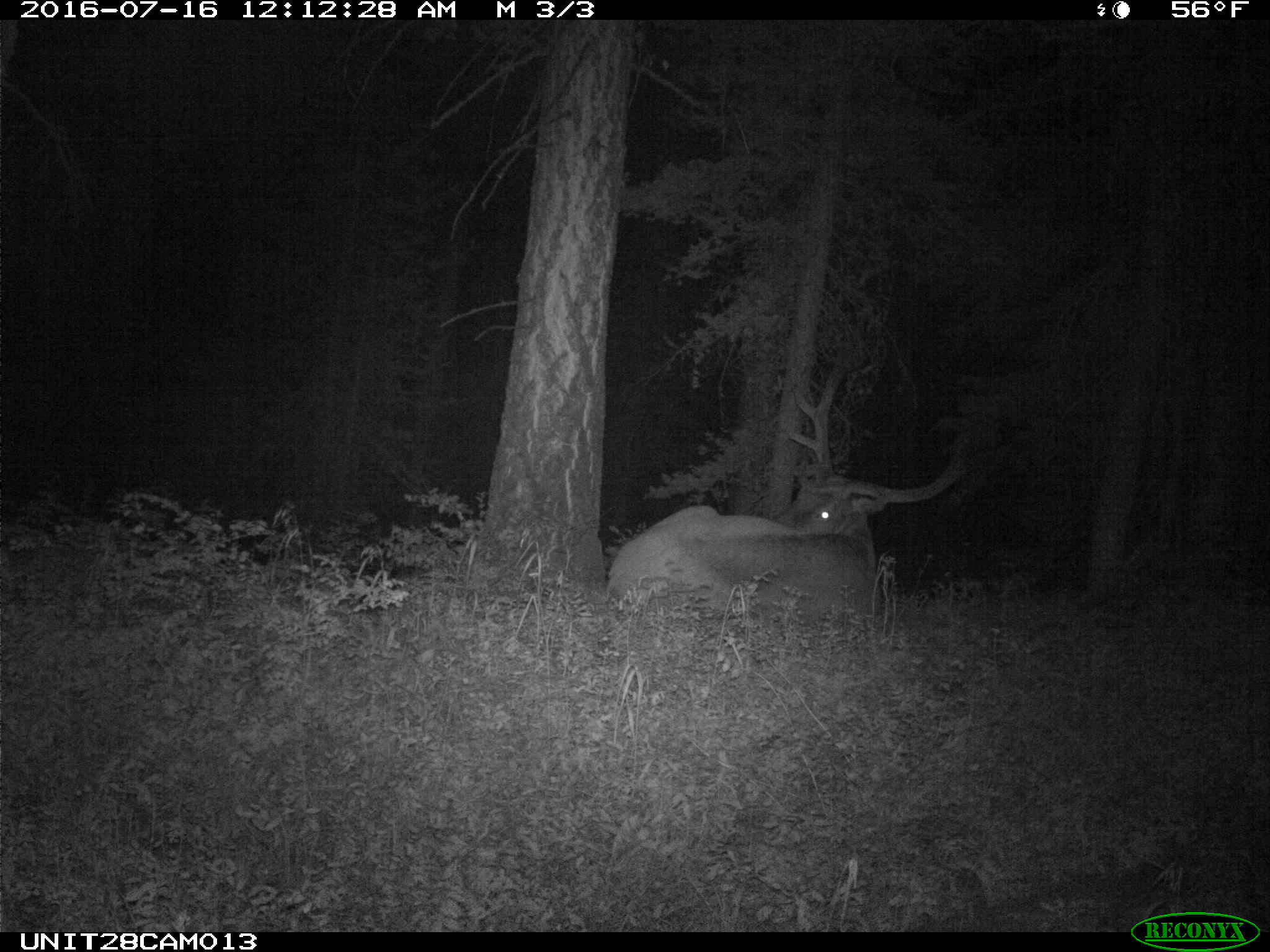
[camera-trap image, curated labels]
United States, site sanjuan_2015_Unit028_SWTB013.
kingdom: Animalia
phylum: Chordata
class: Mammalia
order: Artiodactyla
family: Cervidae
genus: Cervus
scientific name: Cervus elaphus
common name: red deer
Cervus elaphus (red deer).